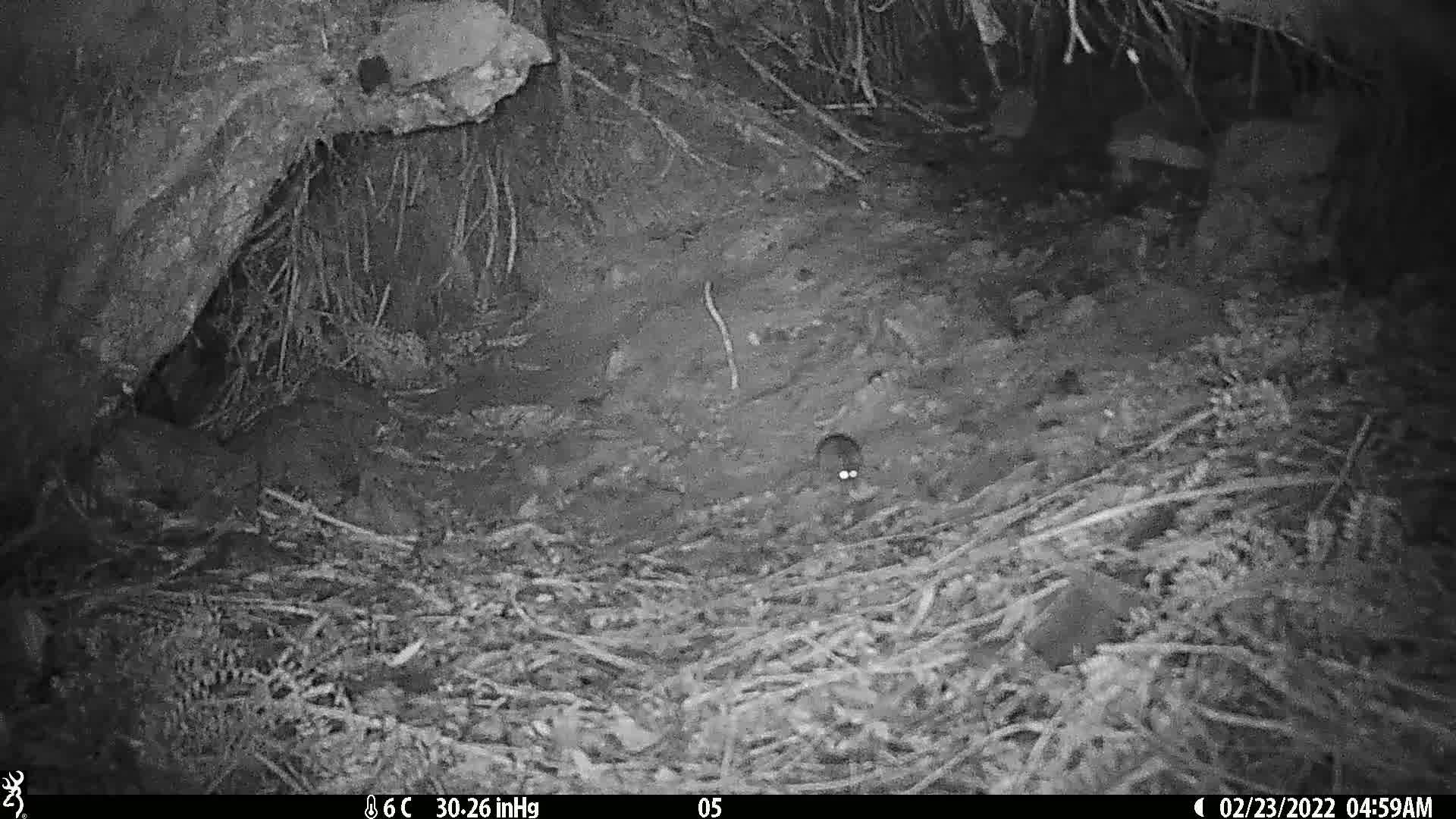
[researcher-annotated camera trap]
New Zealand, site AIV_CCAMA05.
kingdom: Animalia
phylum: Chordata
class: Mammalia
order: Rodentia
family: Muridae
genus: Mus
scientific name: Mus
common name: mouse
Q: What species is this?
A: Mouse (Mus).